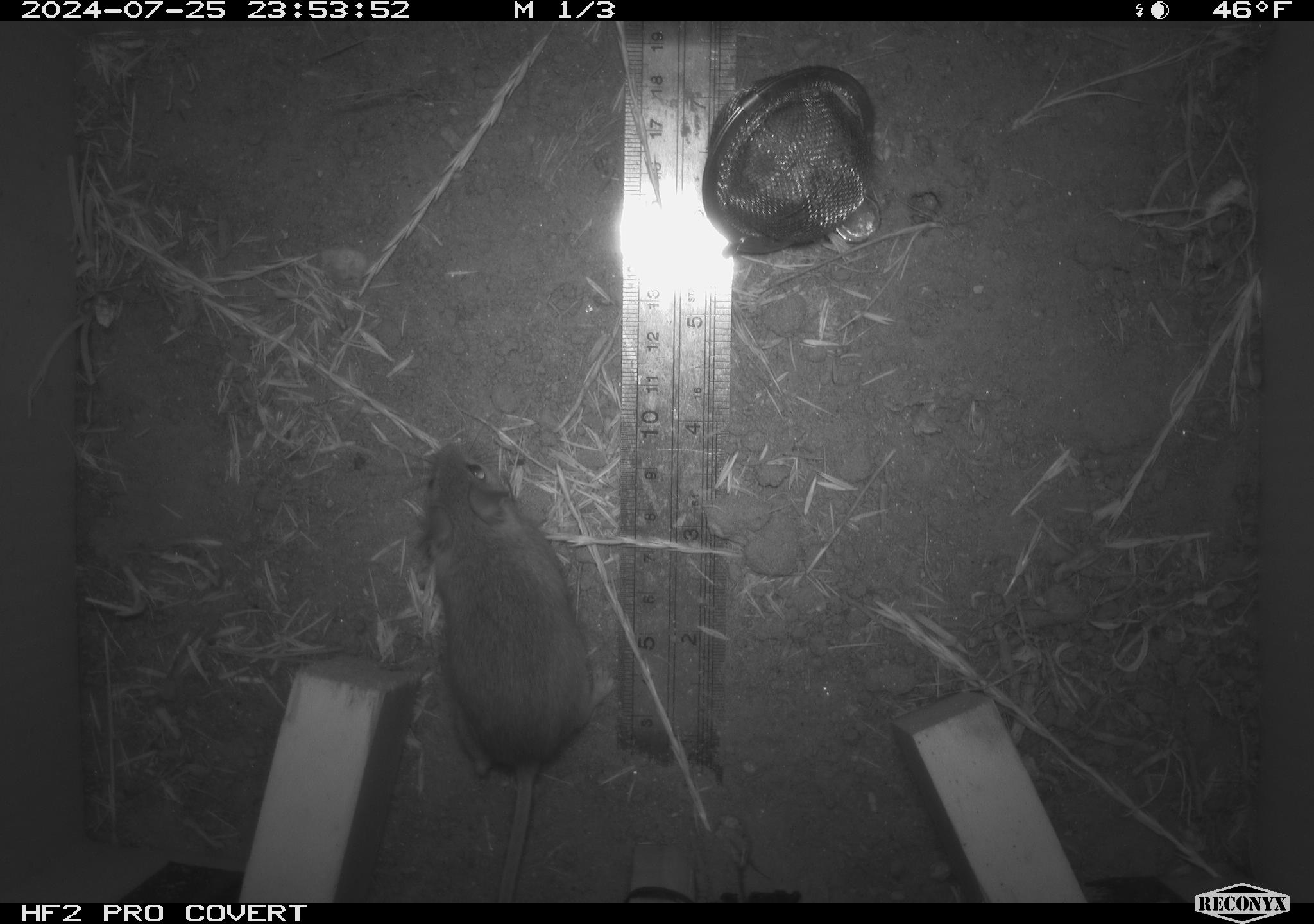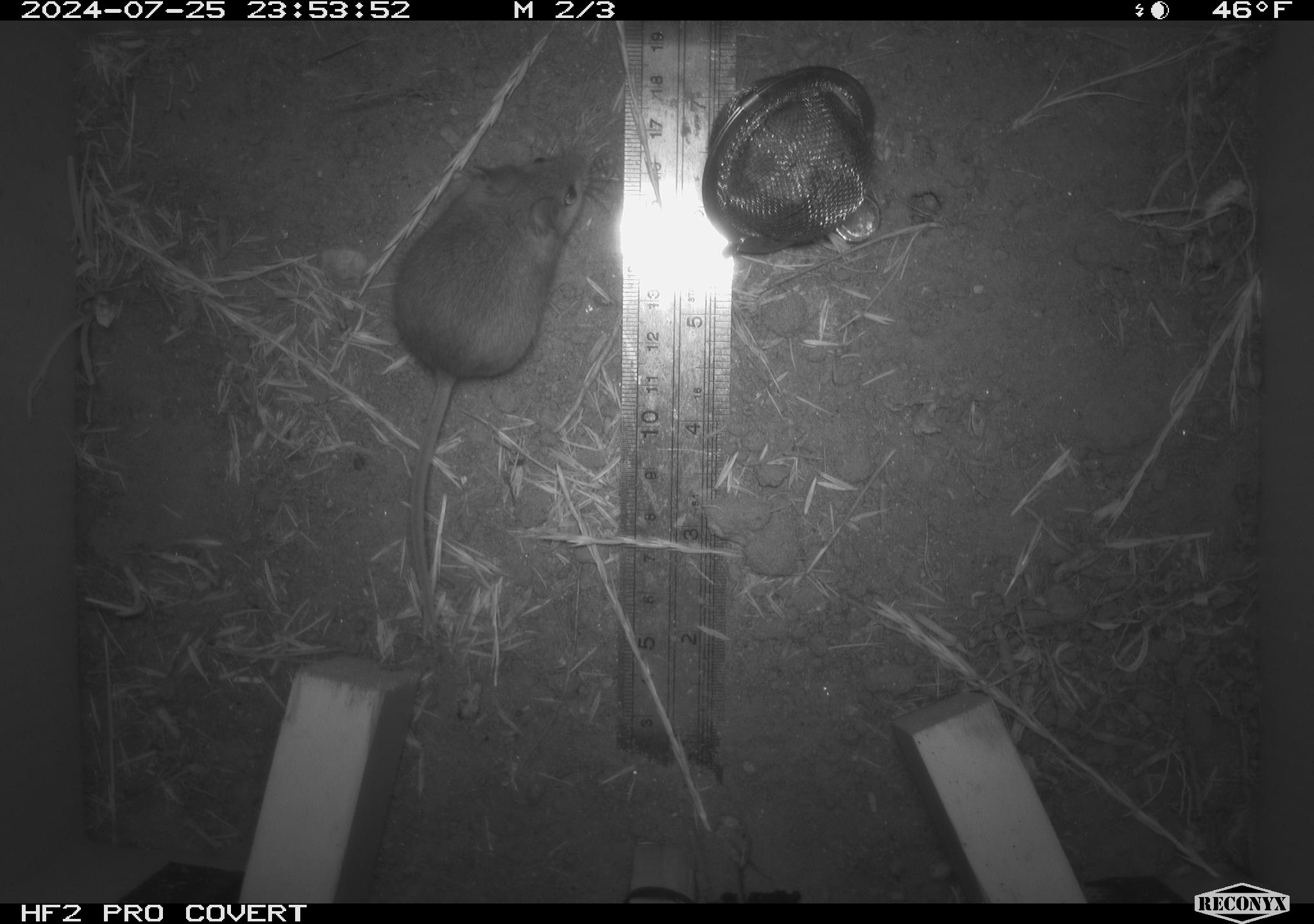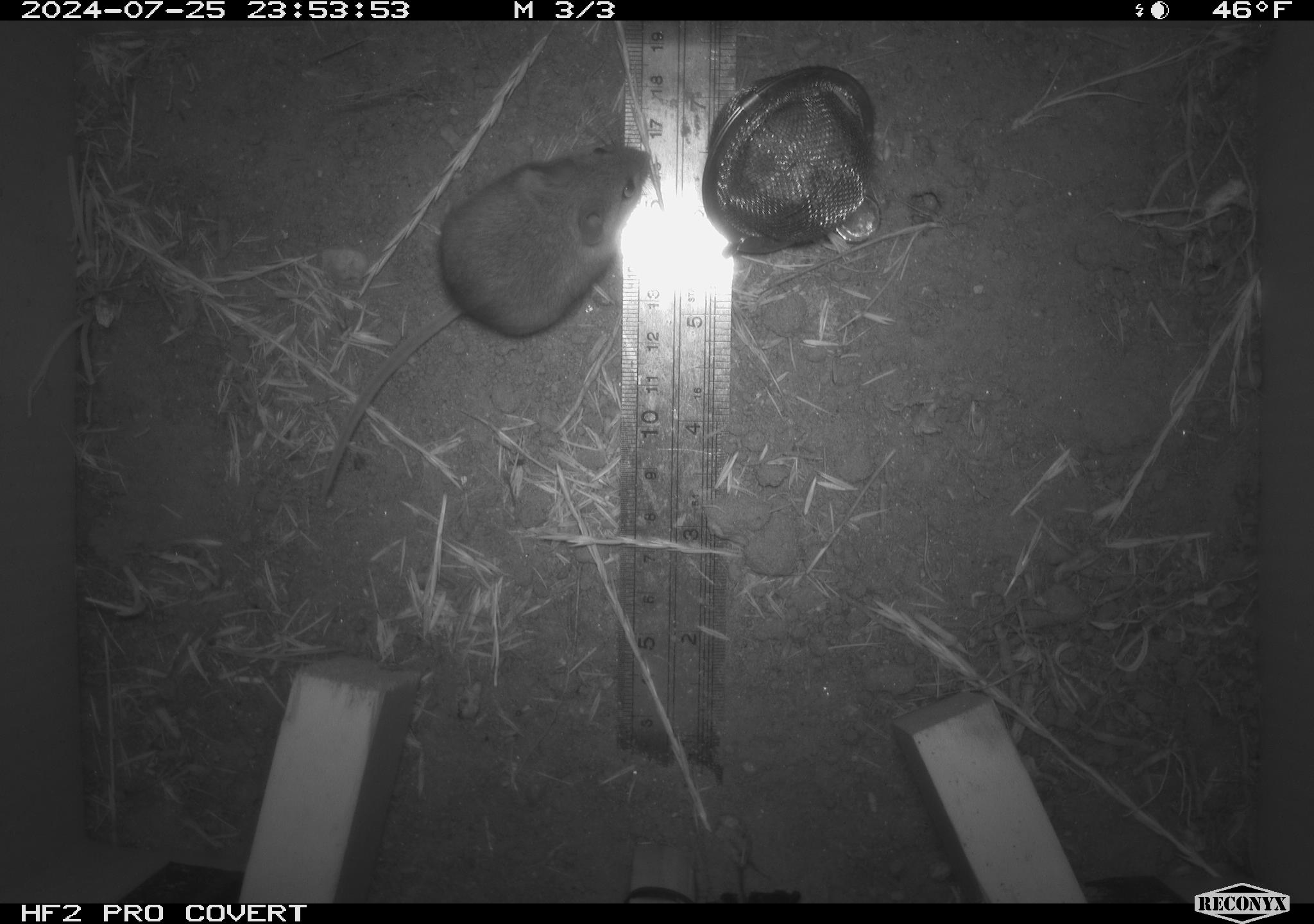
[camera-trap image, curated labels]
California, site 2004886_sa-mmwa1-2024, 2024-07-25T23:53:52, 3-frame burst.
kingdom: Animalia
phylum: Chordata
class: Mammalia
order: Rodentia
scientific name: Rodentia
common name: mouse species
Mouse species (Rodentia).